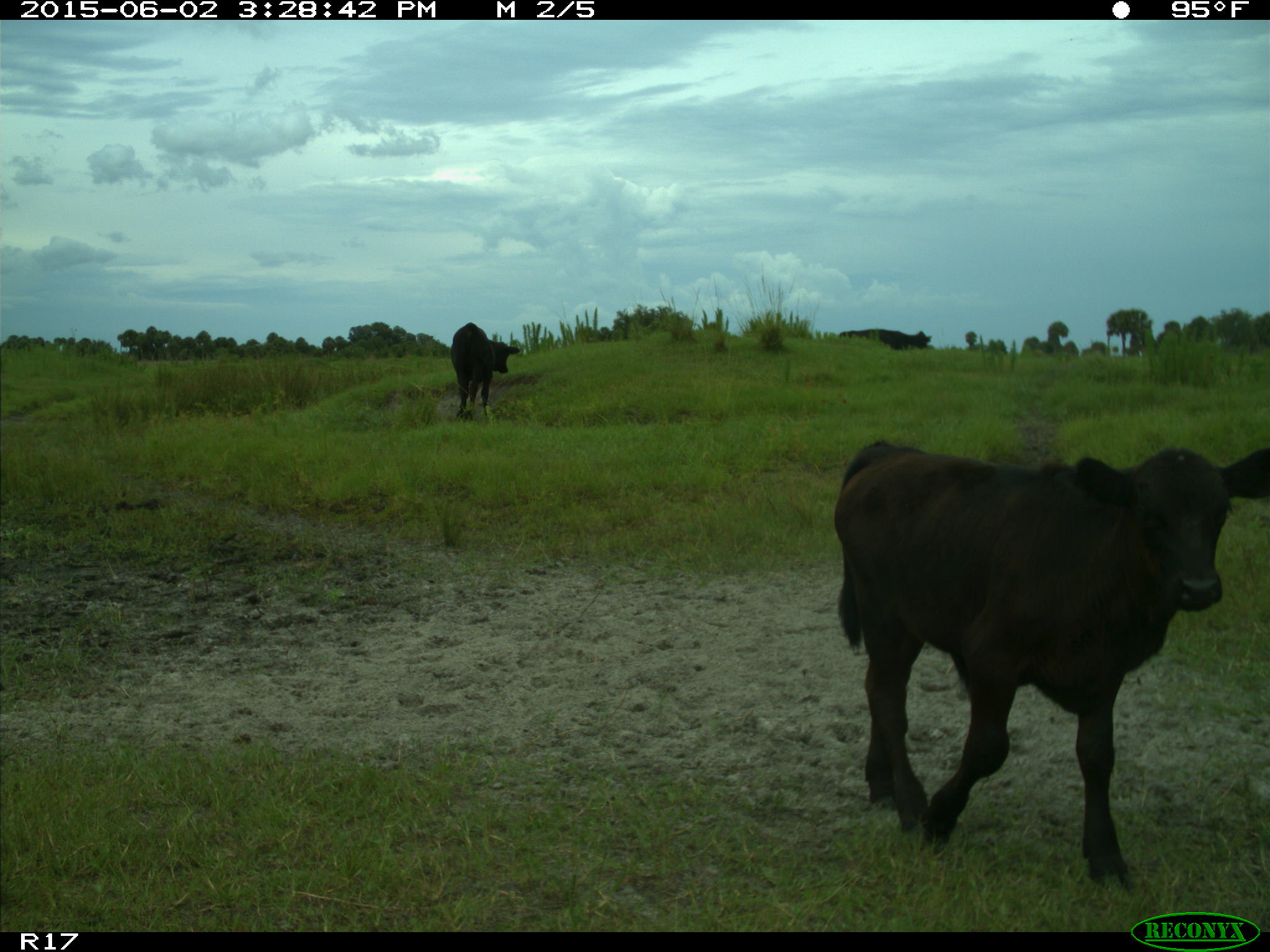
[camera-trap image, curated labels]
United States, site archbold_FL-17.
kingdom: Animalia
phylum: Chordata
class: Mammalia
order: Artiodactyla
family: Bovidae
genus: Bos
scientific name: Bos taurus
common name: domestic cow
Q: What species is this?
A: Bos taurus (domestic cow).